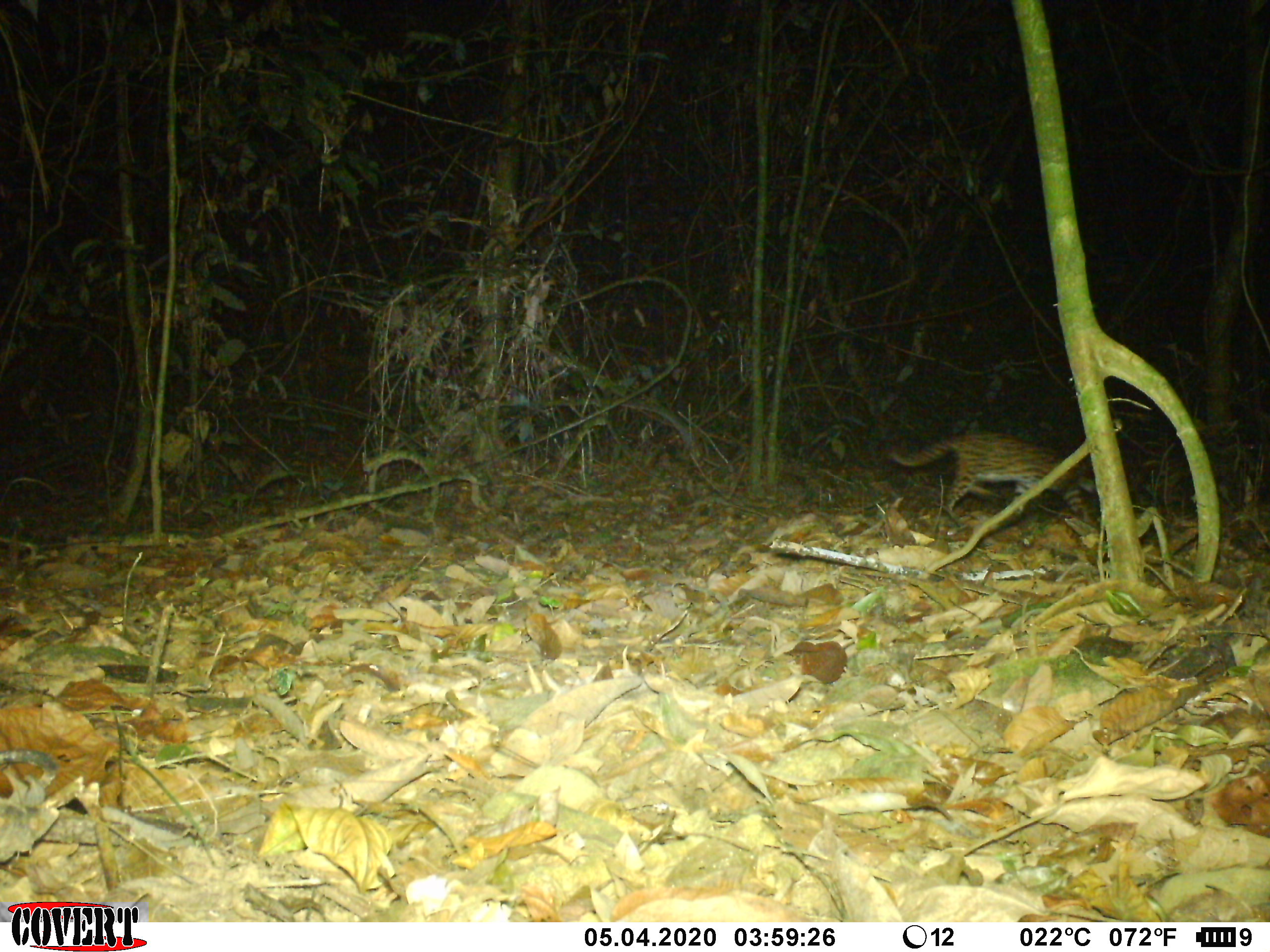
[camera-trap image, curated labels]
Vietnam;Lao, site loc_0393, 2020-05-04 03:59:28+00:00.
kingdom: Animalia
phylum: Chordata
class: Mammalia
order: Carnivora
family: Felidae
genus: Prionailurus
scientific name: Prionailurus bengalensis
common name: leopard cat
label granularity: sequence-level